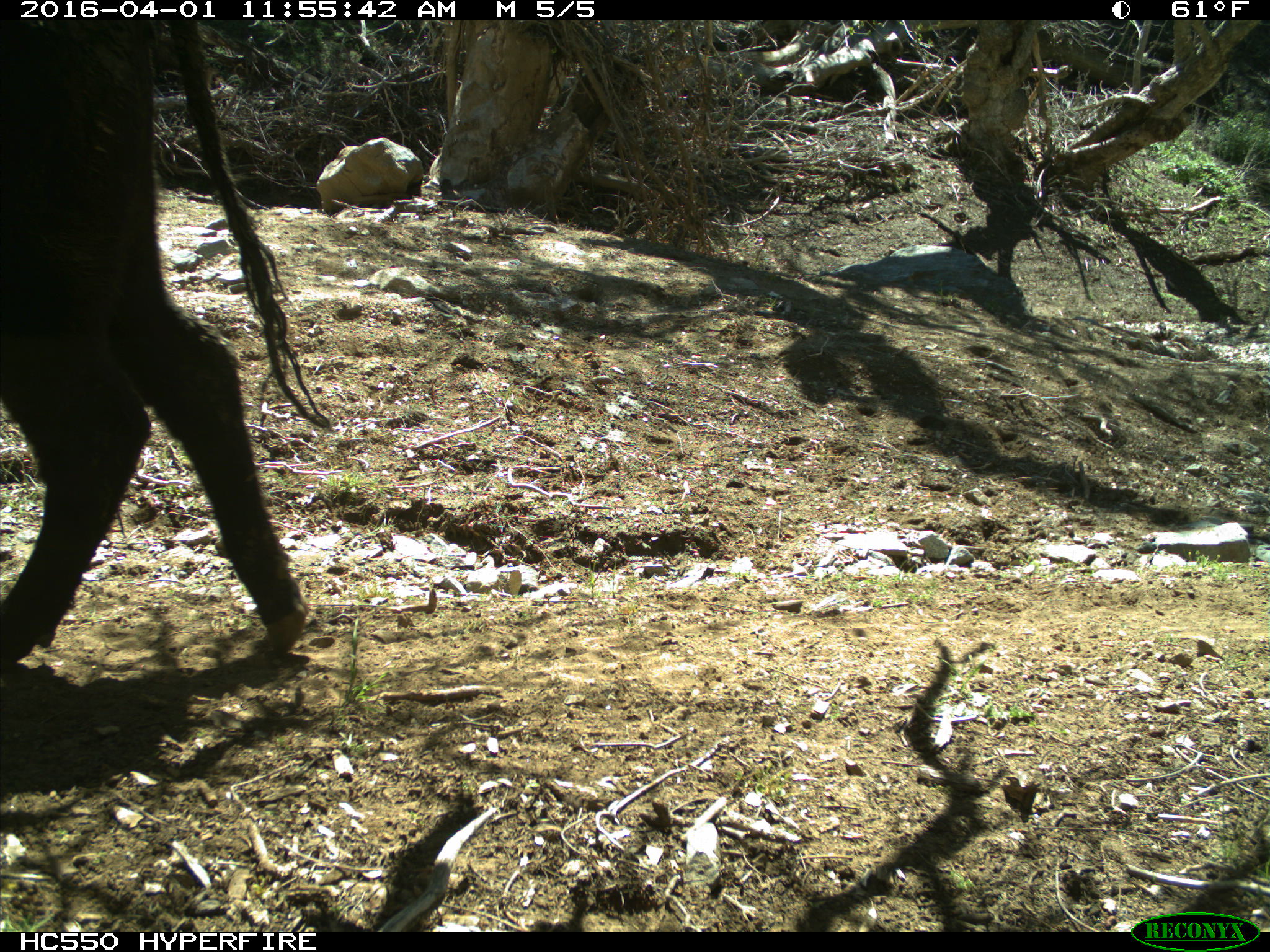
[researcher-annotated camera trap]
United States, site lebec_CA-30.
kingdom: Animalia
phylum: Chordata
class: Mammalia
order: Artiodactyla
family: Bovidae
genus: Bos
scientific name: Bos taurus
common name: domestic cow